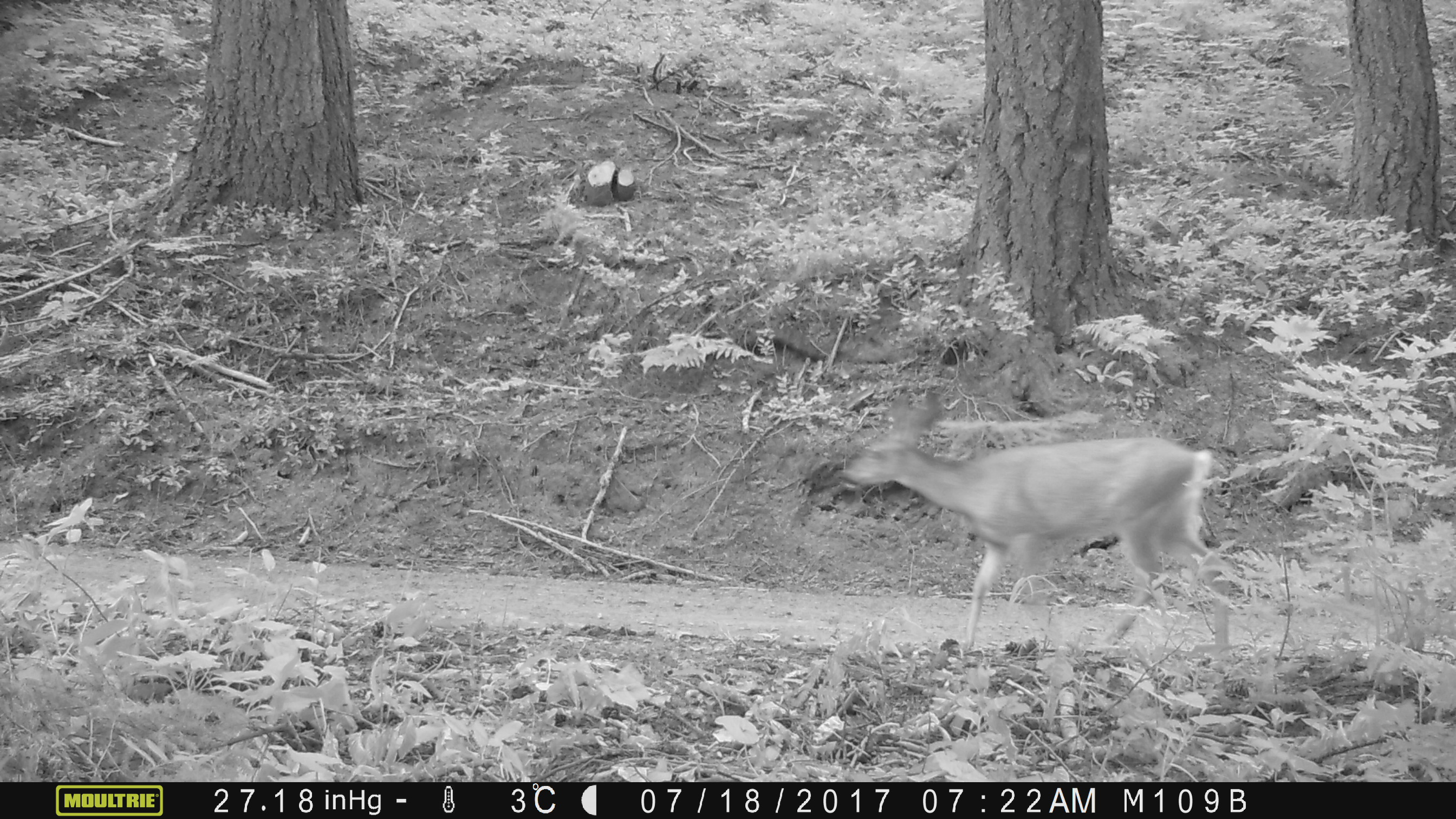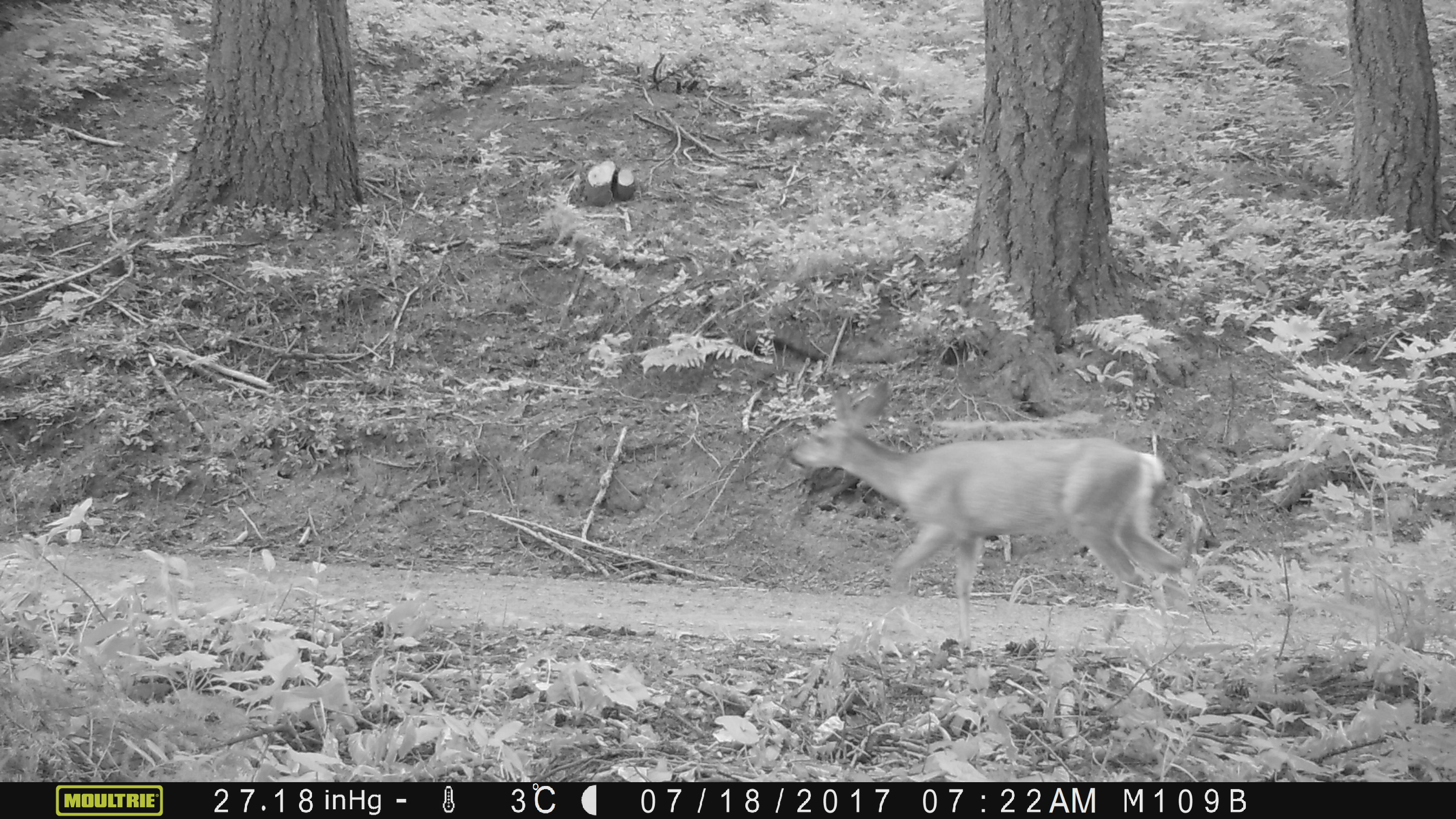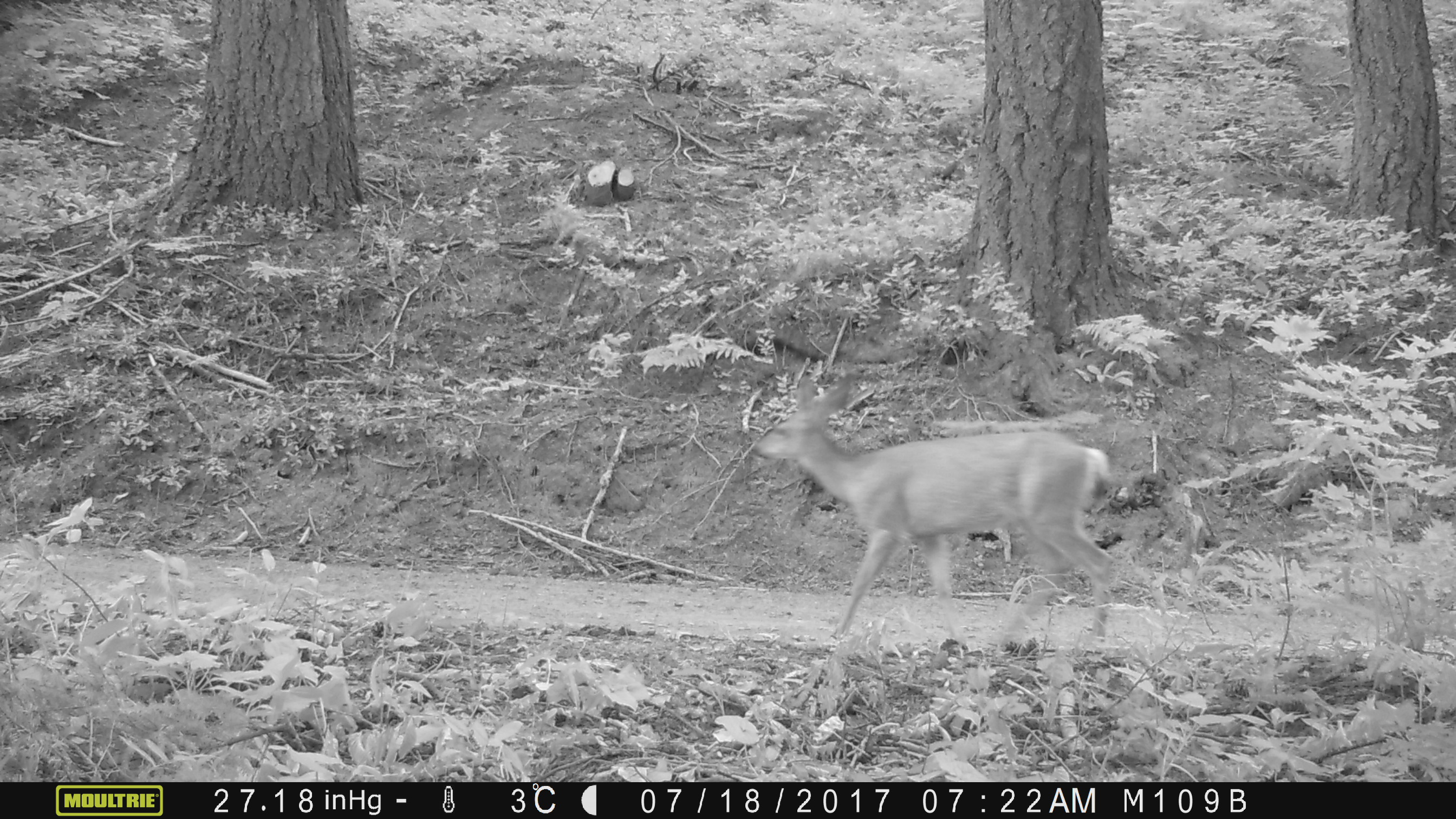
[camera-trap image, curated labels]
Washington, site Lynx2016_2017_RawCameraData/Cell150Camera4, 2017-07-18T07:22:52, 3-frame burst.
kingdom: Animalia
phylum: Chordata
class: Mammalia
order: Artiodactyla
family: Cervidae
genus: Odocoileus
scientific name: Odocoileus hemionus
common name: mule deer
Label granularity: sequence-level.